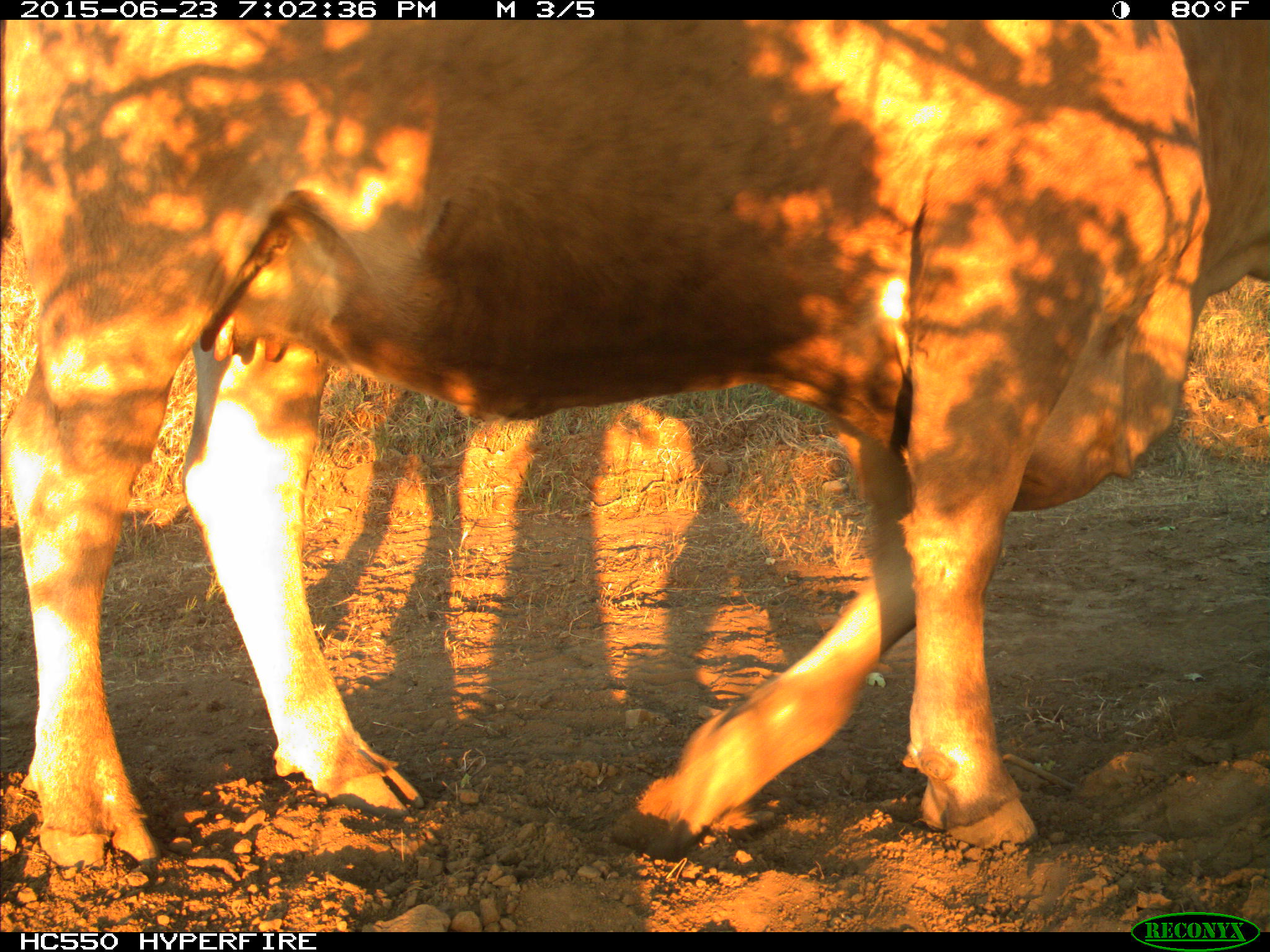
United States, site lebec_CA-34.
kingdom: Animalia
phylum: Chordata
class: Mammalia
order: Artiodactyla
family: Bovidae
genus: Bos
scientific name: Bos taurus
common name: domestic cow